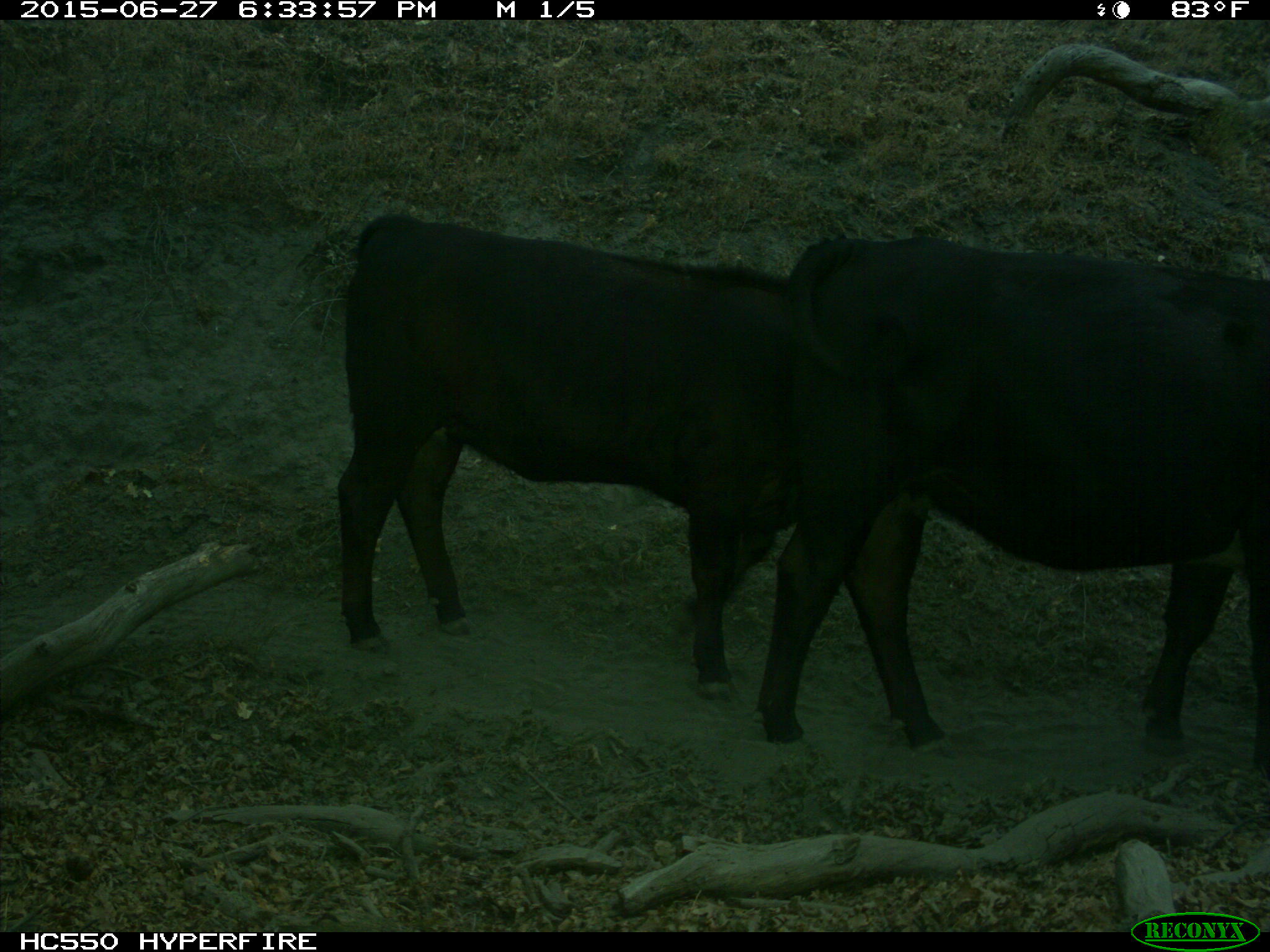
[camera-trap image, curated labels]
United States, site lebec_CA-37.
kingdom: Animalia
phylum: Chordata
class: Mammalia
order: Artiodactyla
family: Bovidae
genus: Bos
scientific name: Bos taurus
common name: domestic cow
Bos taurus (domestic cow).